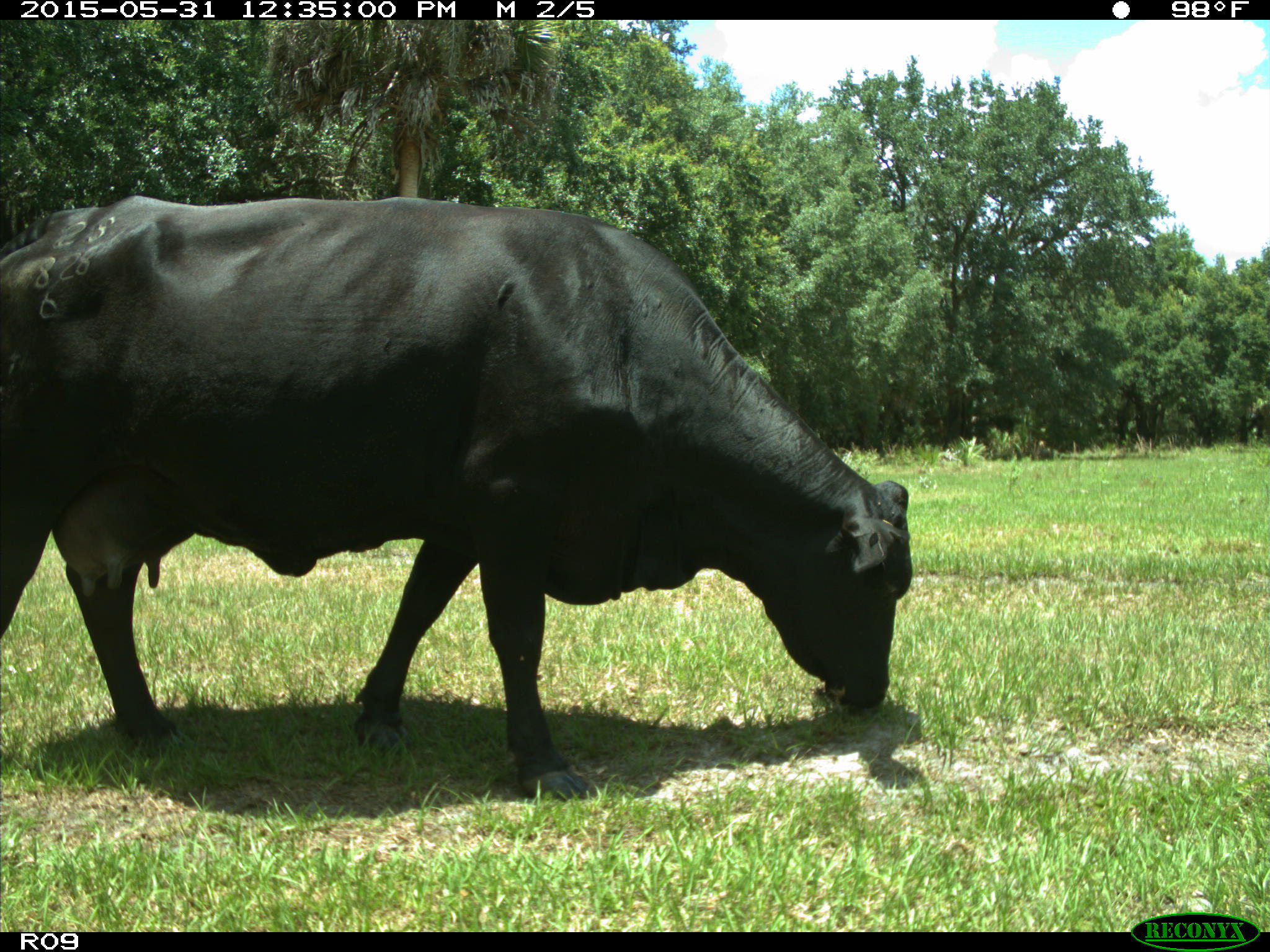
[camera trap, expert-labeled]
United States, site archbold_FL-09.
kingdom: Animalia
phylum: Chordata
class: Mammalia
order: Artiodactyla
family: Bovidae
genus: Bos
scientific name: Bos taurus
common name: domestic cow